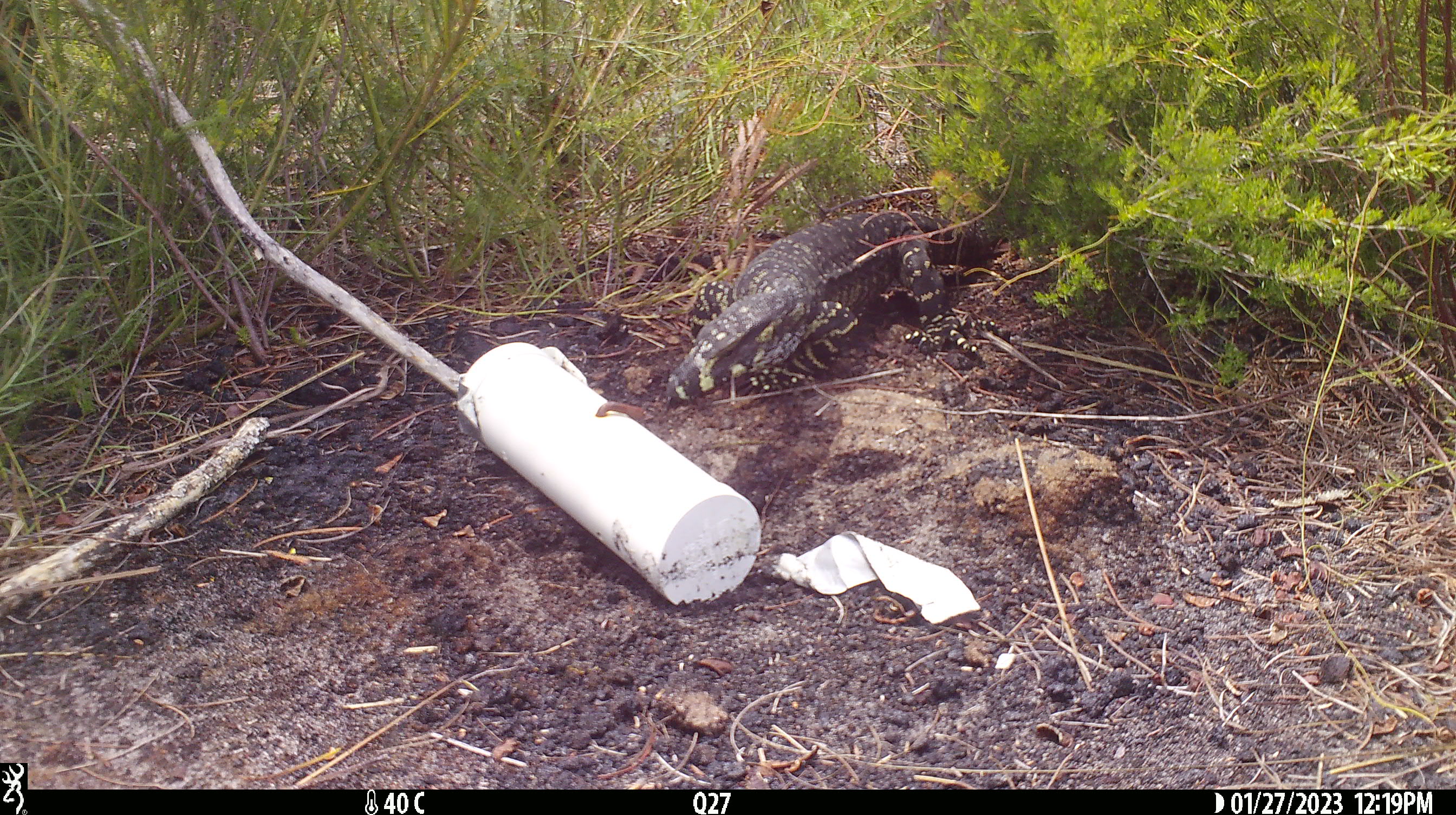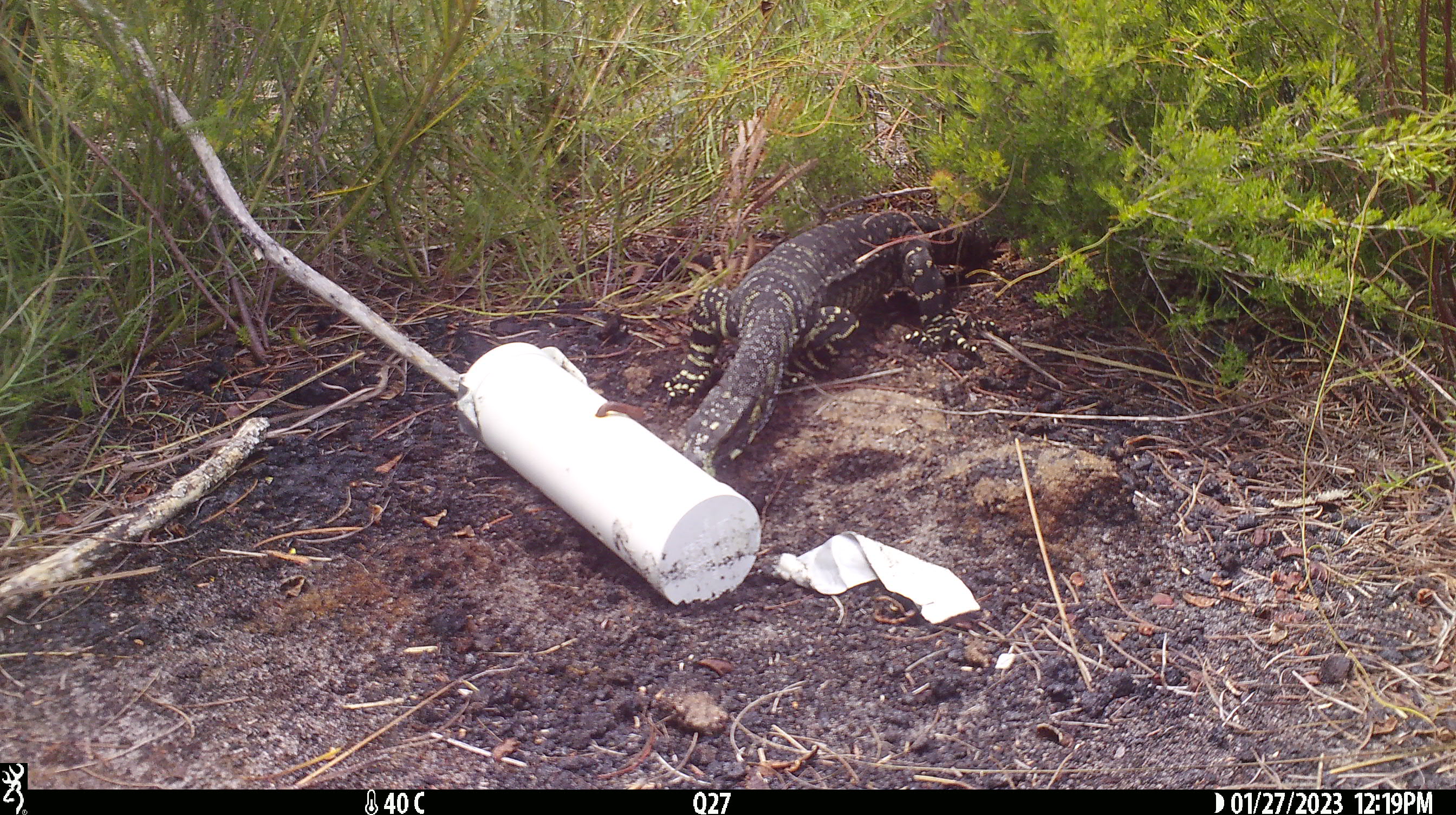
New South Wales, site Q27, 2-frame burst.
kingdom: Animalia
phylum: Chordata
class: Reptilia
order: Squamata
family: Varanidae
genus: Varanus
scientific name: Varanus varius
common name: lace monitor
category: goanna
Goanna (lace monitor) (Varanus varius).